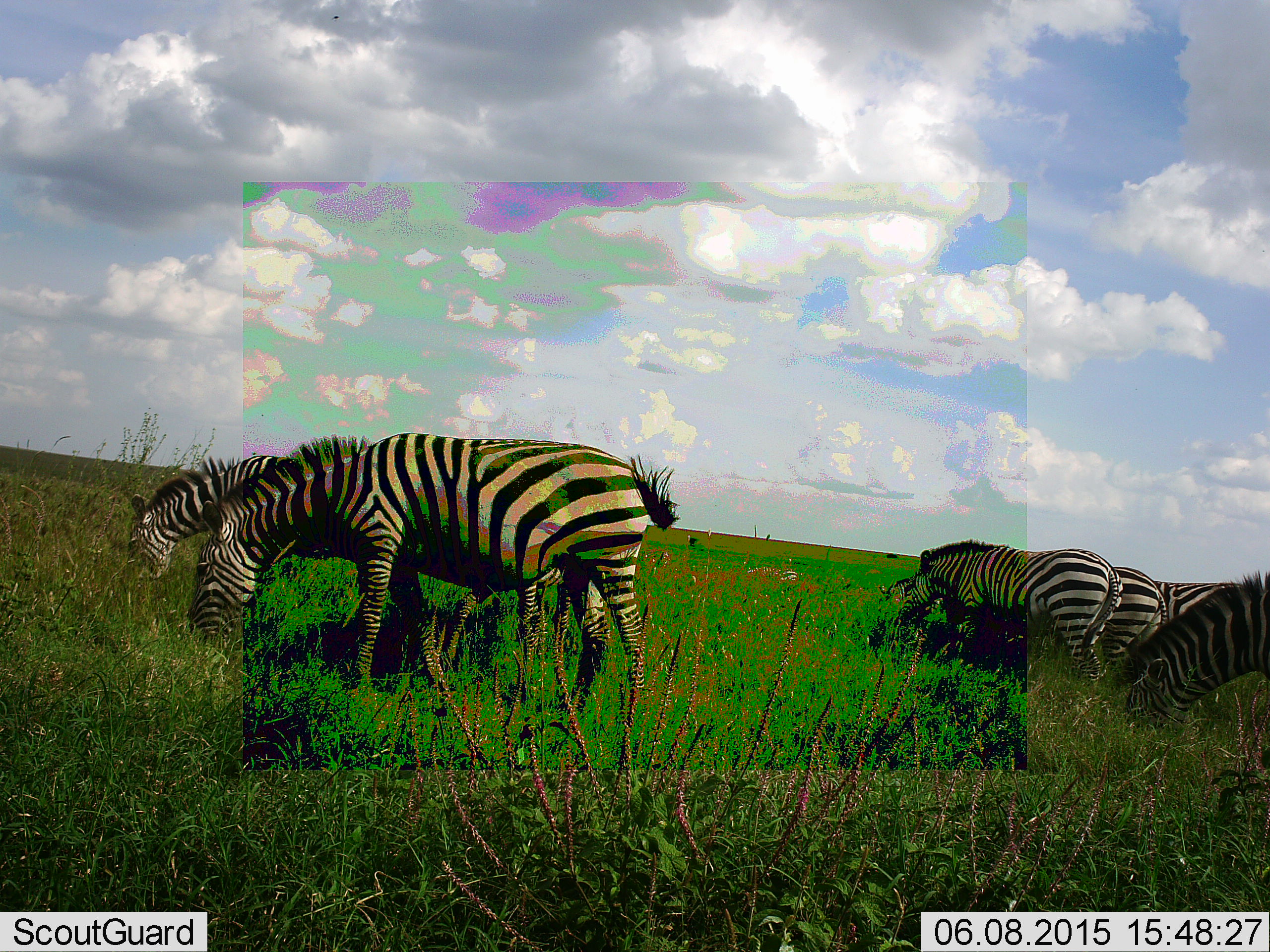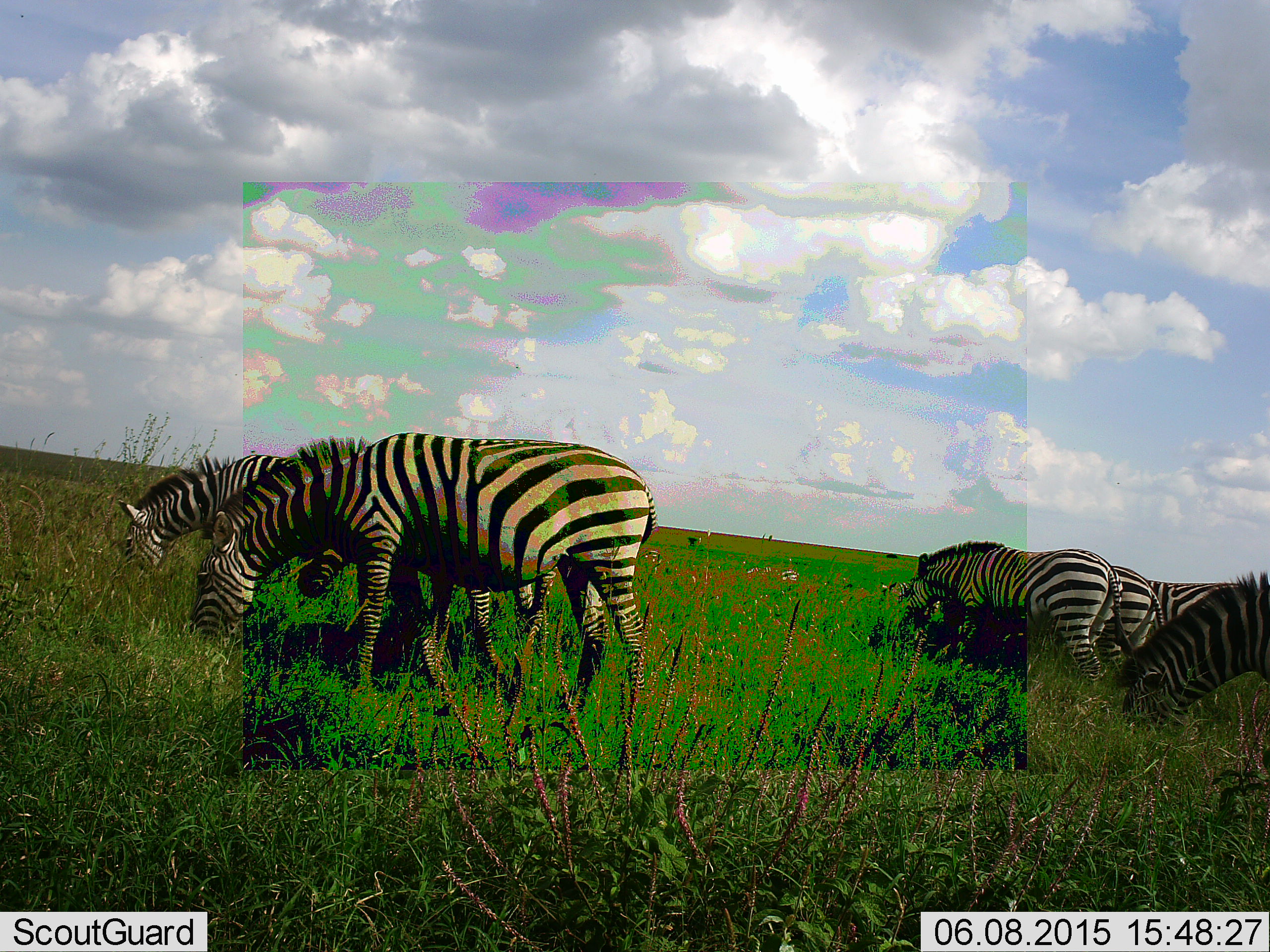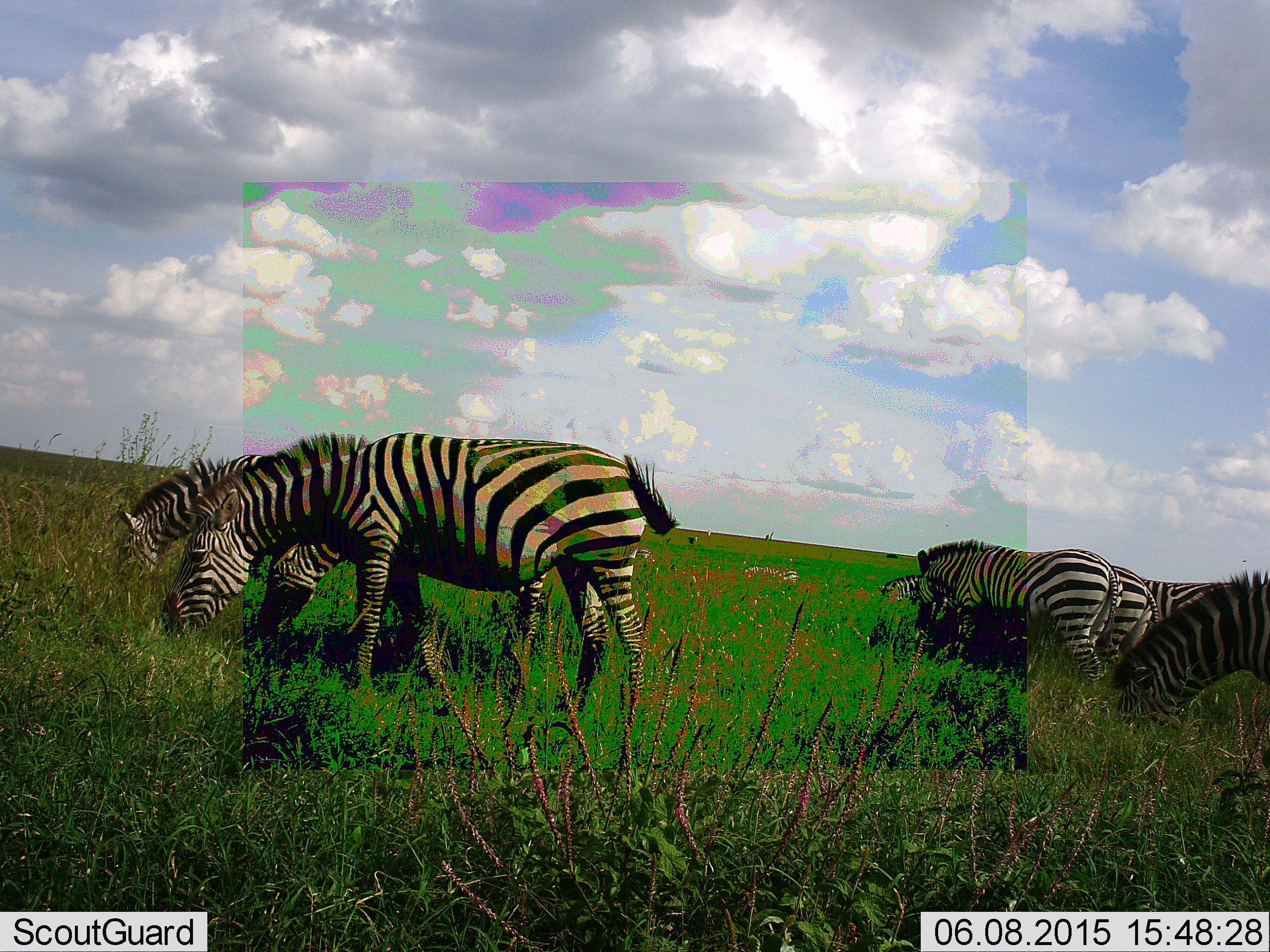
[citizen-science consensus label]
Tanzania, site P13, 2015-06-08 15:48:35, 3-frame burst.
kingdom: Animalia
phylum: Chordata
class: Mammalia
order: Perissodactyla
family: Equidae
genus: Equus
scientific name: Equus quagga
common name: plains zebra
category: zebra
Zebra (plains zebra) (Equus quagga), count 7. Behavior (volunteer vote fractions): standing 30%, resting 10%, moving 10%, interacting 10%. Young present (vote fraction): 0%. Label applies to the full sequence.